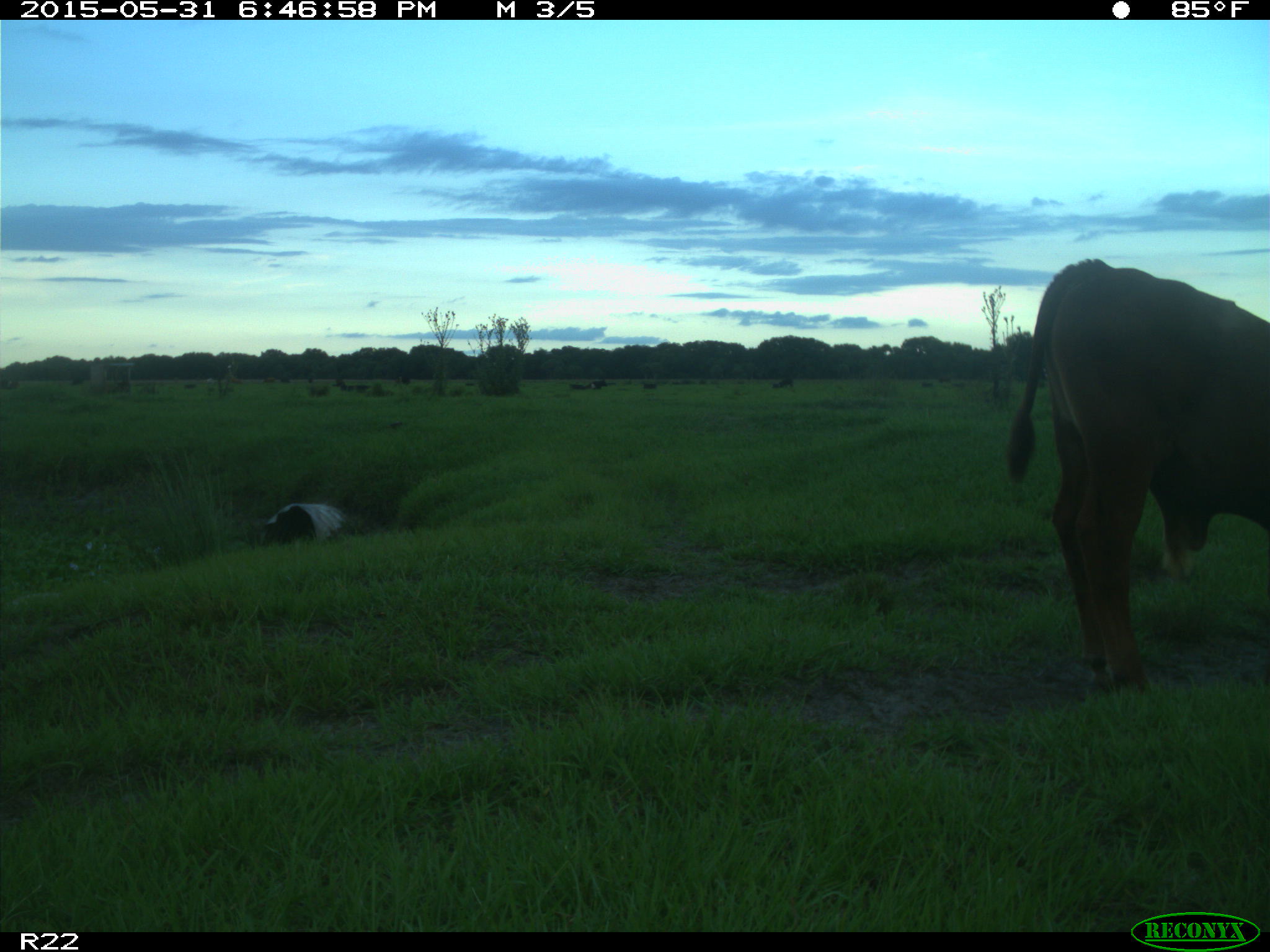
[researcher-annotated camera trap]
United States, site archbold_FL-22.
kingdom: Animalia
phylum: Chordata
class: Mammalia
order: Artiodactyla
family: Bovidae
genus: Bos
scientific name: Bos taurus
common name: domestic cow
Bos taurus (domestic cow).